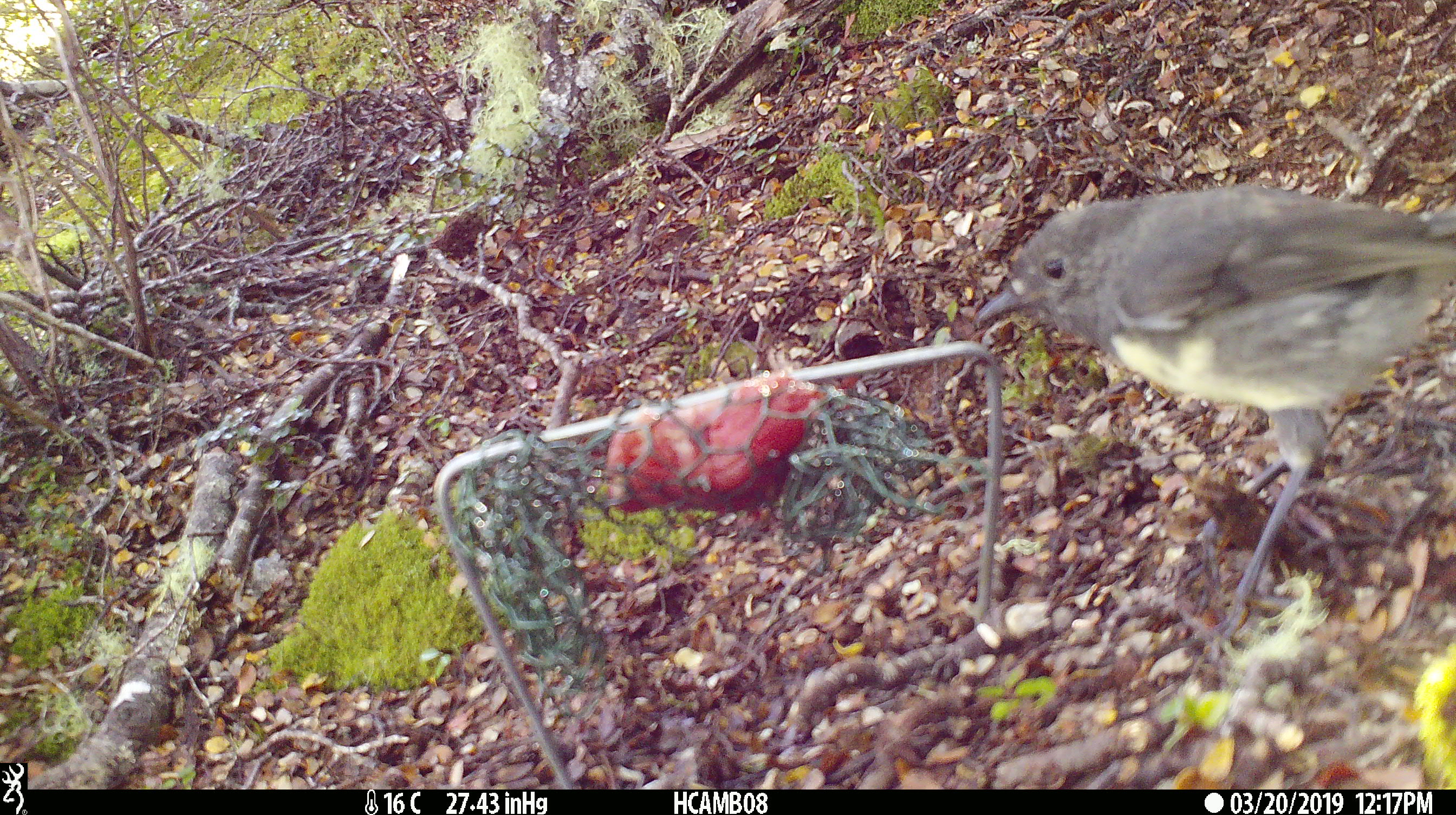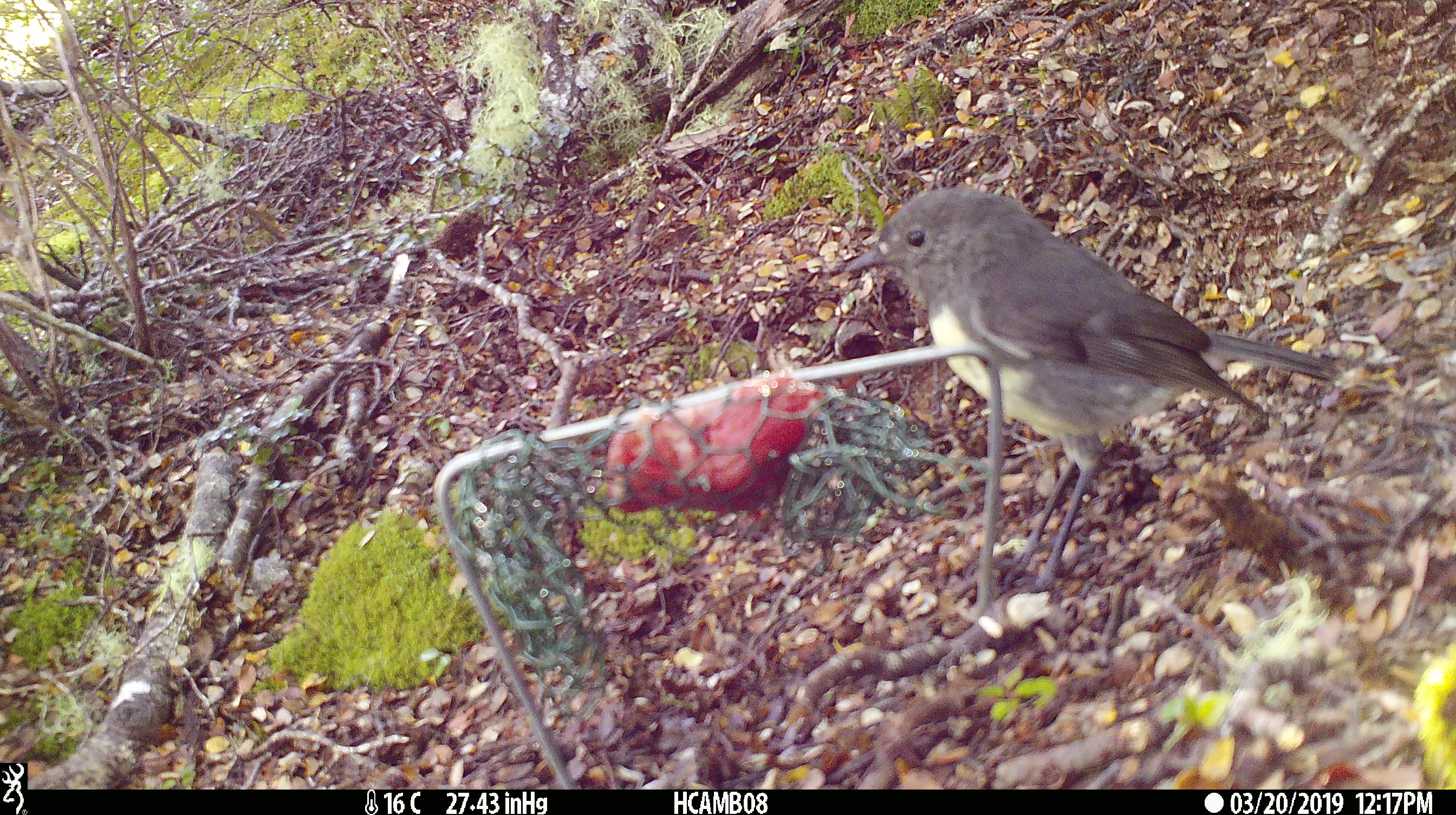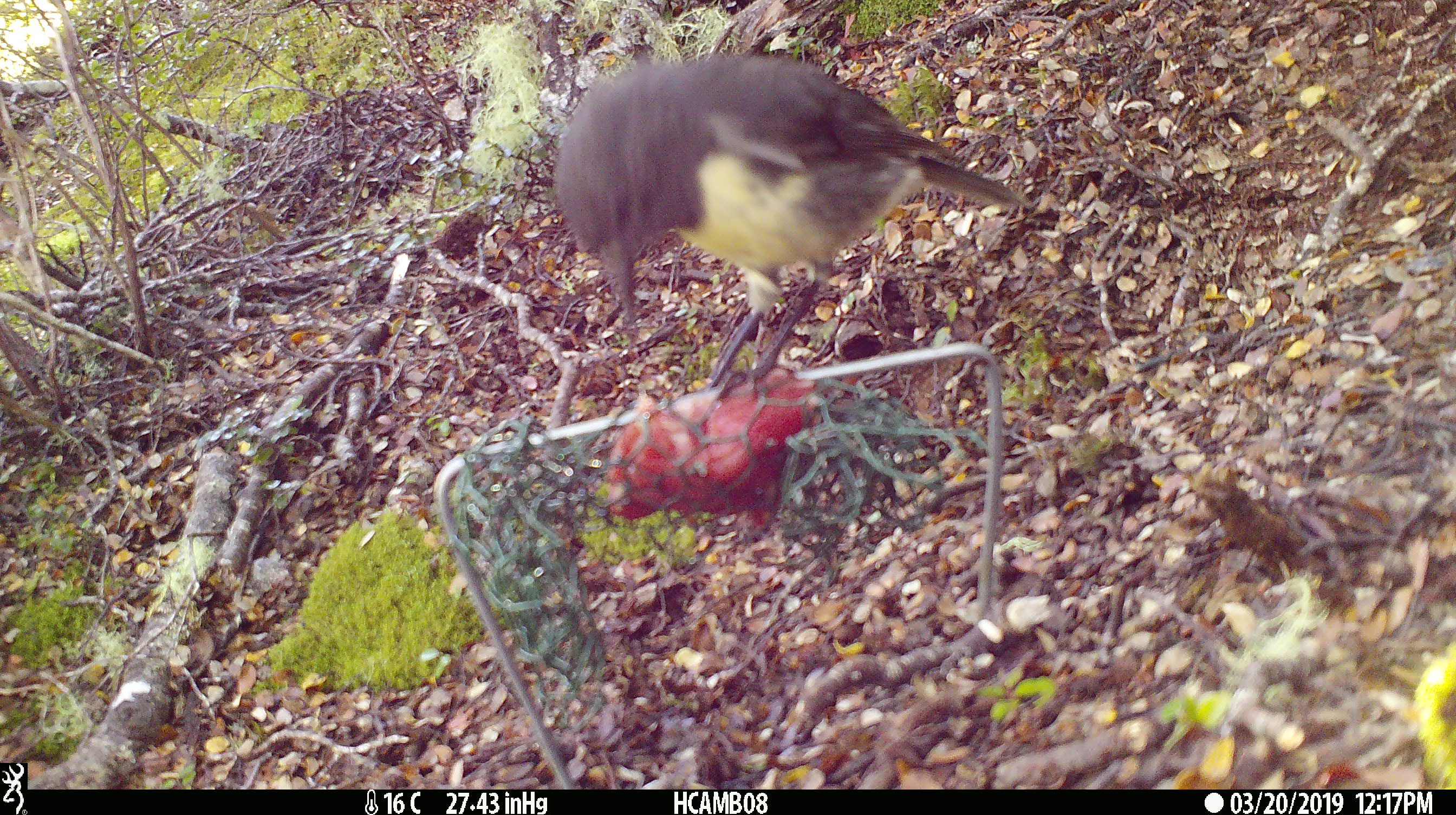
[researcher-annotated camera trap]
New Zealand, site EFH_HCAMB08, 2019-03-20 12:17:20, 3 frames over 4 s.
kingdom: Animalia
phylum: Chordata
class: Aves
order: Passeriformes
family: Petroicidae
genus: Petroica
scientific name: Petroica australis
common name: new zealand robin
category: robin